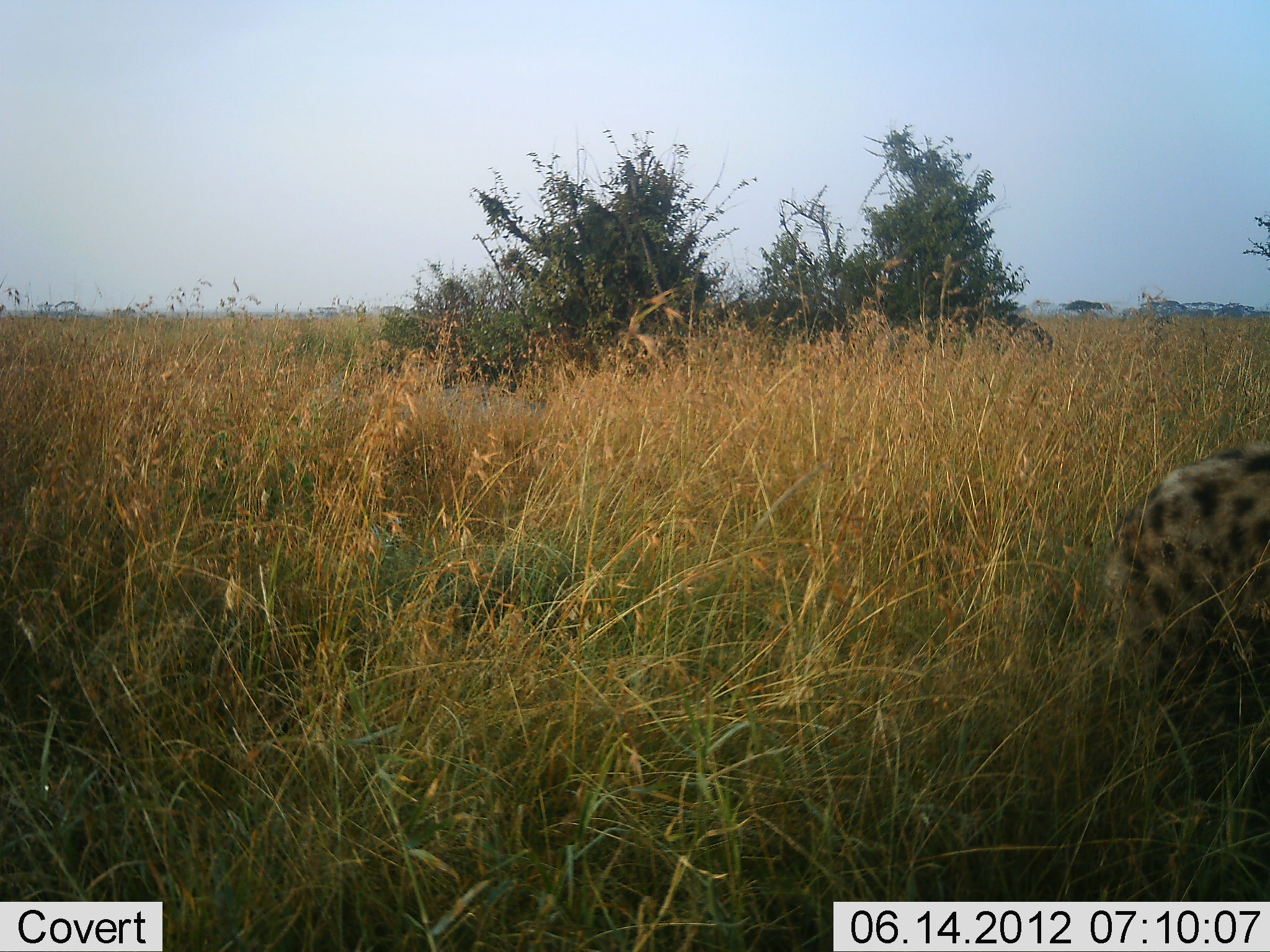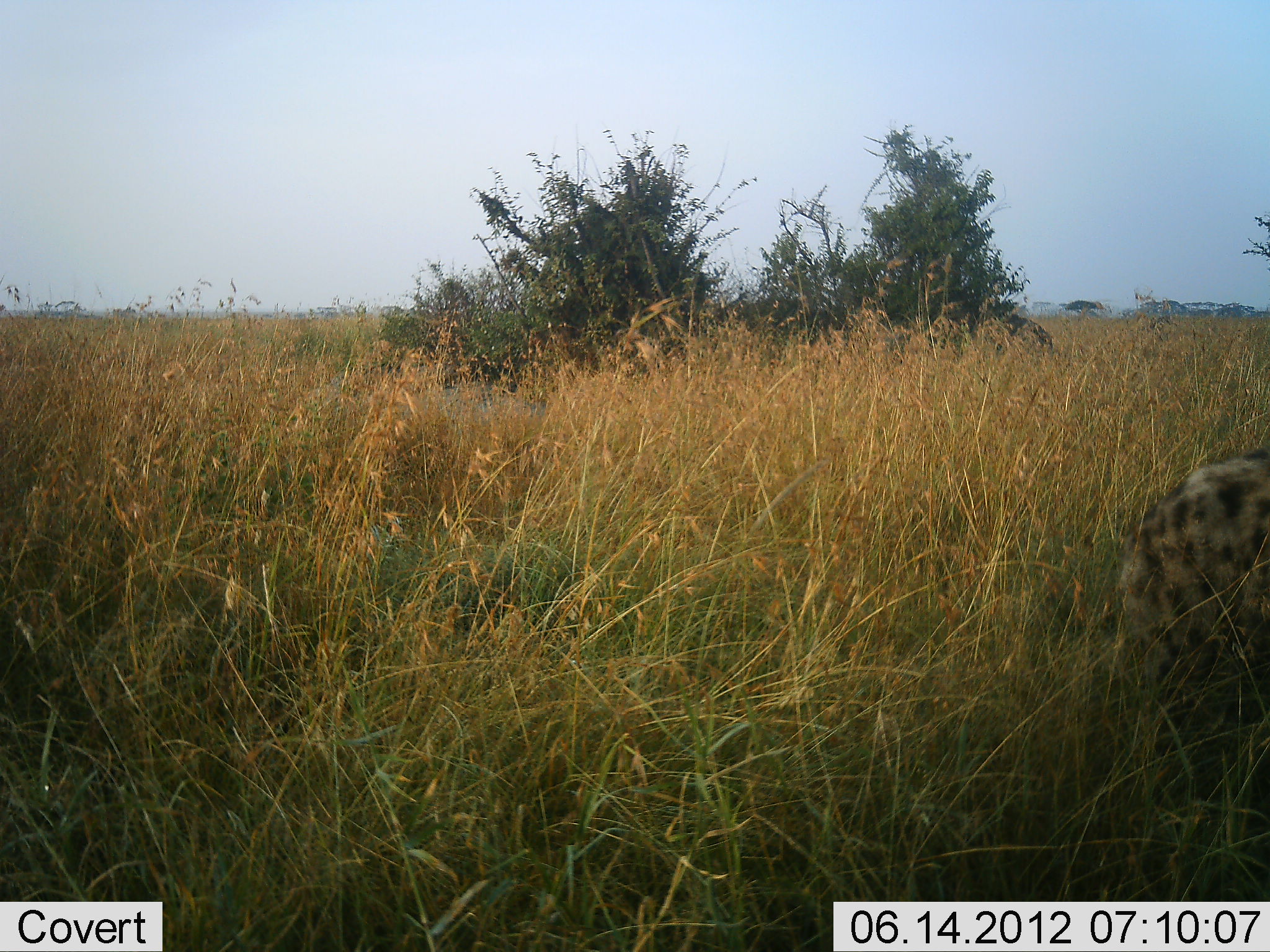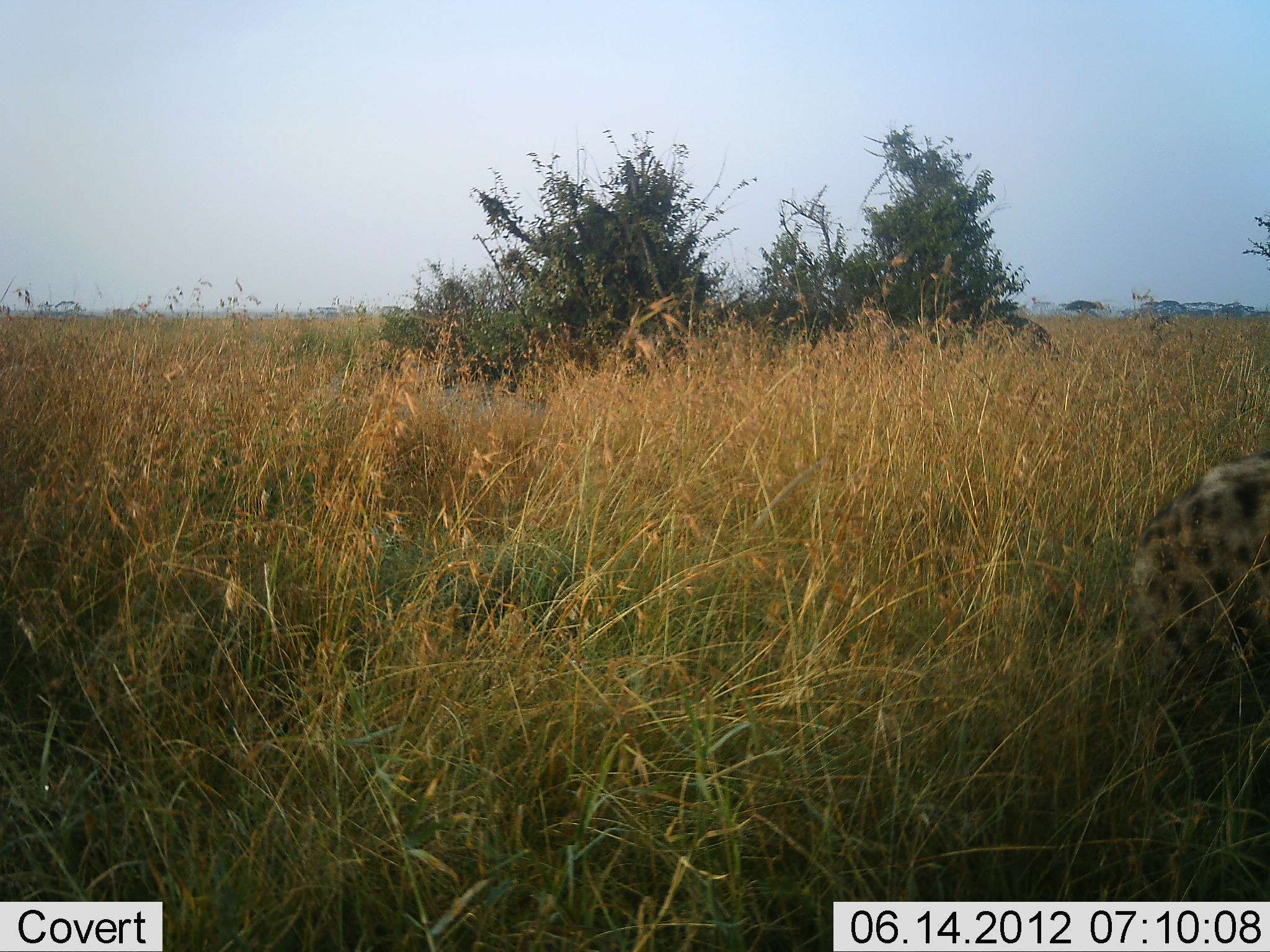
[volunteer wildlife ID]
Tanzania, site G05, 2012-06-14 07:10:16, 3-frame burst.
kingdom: Animalia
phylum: Chordata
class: Mammalia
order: Carnivora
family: Hyaenidae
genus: Crocuta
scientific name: Crocuta crocuta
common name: spotted hyena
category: hyenaspotted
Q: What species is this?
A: Hyenaspotted (spotted hyena) (Crocuta crocuta).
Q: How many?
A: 1.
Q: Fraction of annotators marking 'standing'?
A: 60%.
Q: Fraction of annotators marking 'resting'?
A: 0%.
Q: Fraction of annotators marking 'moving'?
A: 40%.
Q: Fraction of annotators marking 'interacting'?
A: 0%.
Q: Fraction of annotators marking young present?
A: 0%.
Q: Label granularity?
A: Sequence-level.